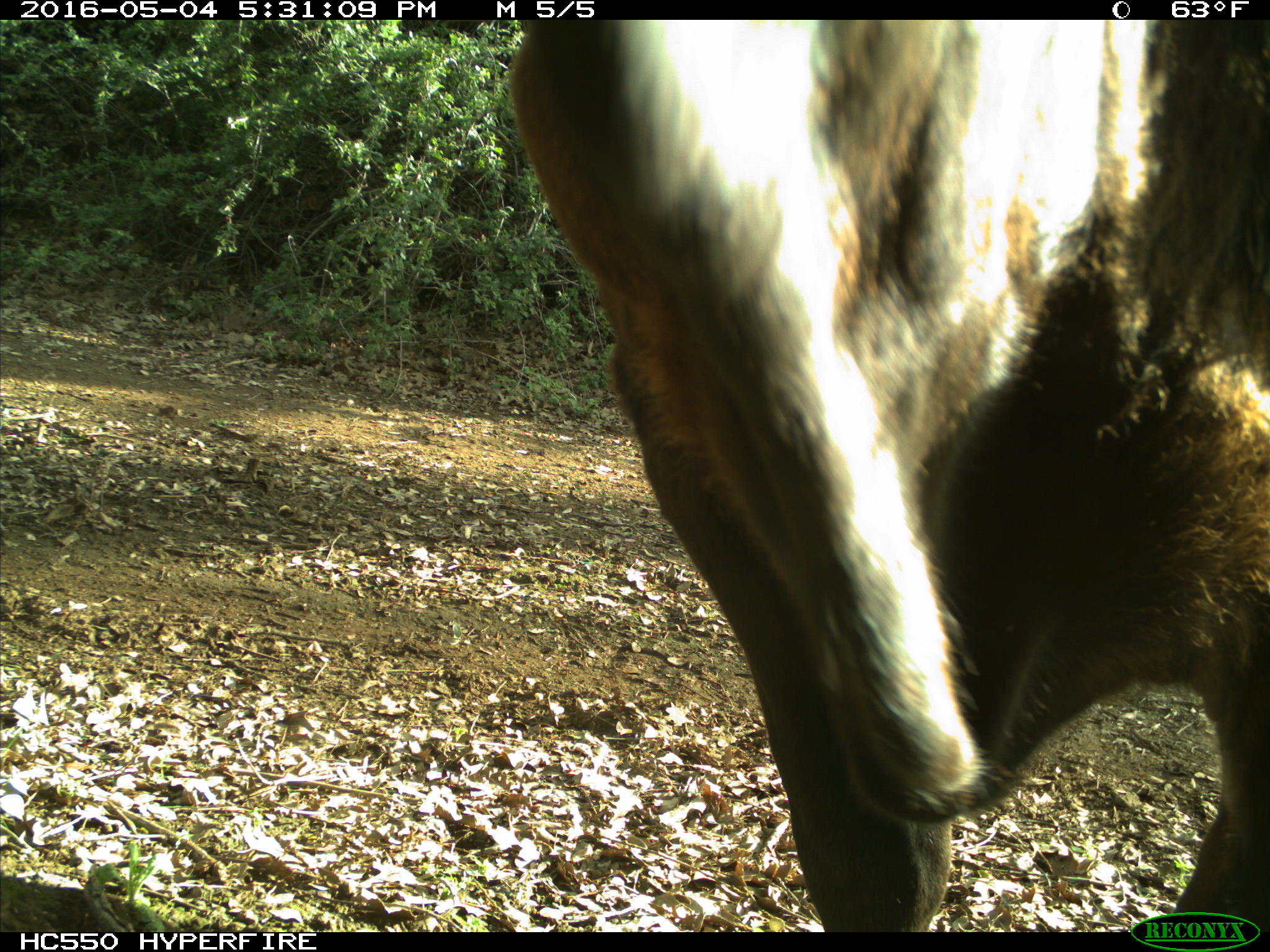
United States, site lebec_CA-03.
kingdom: Animalia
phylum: Chordata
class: Mammalia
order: Artiodactyla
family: Bovidae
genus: Bos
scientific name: Bos taurus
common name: domestic cow